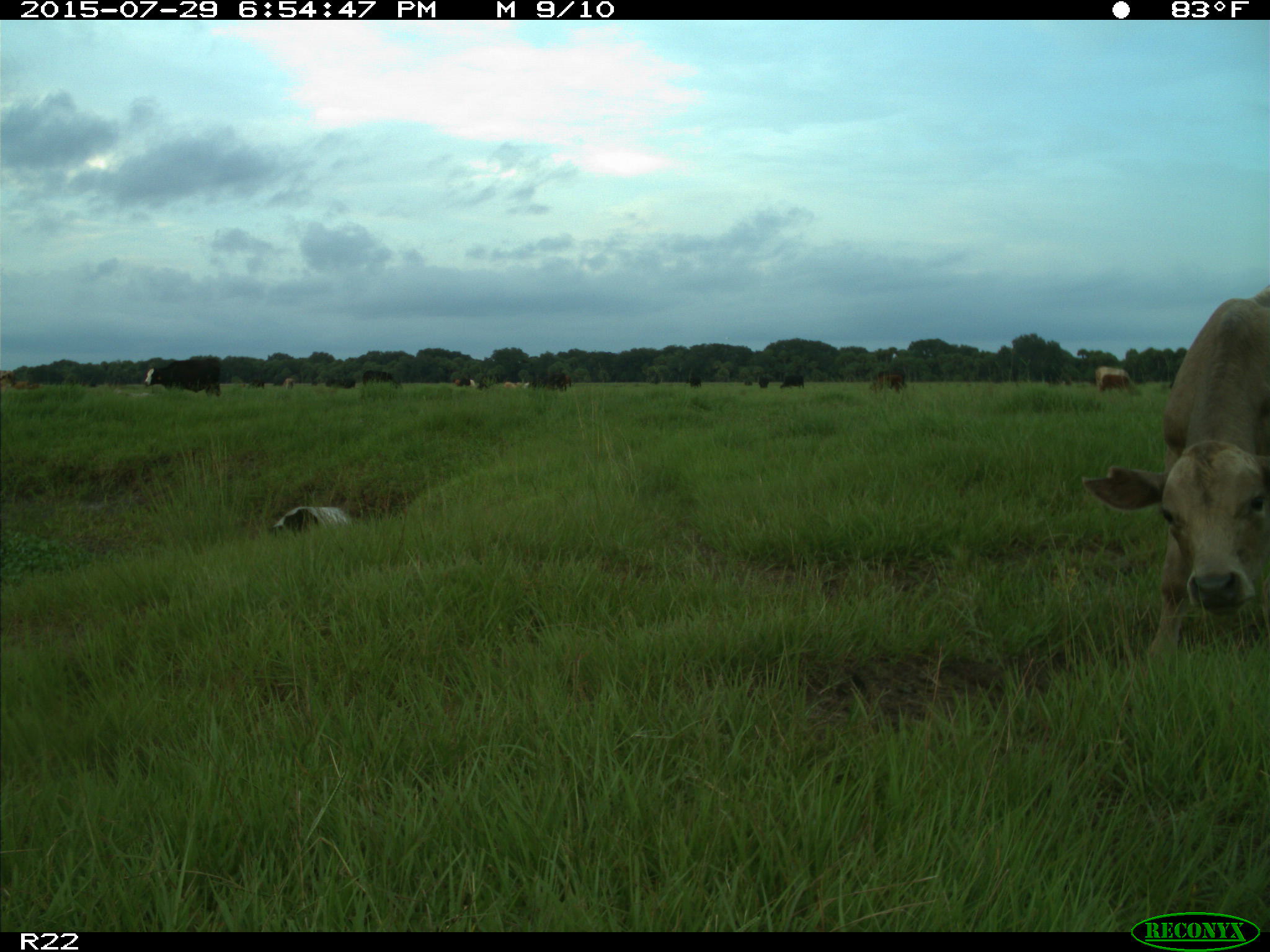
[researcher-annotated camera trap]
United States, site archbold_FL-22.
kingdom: Animalia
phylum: Chordata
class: Mammalia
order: Artiodactyla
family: Bovidae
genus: Bos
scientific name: Bos taurus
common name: domestic cow